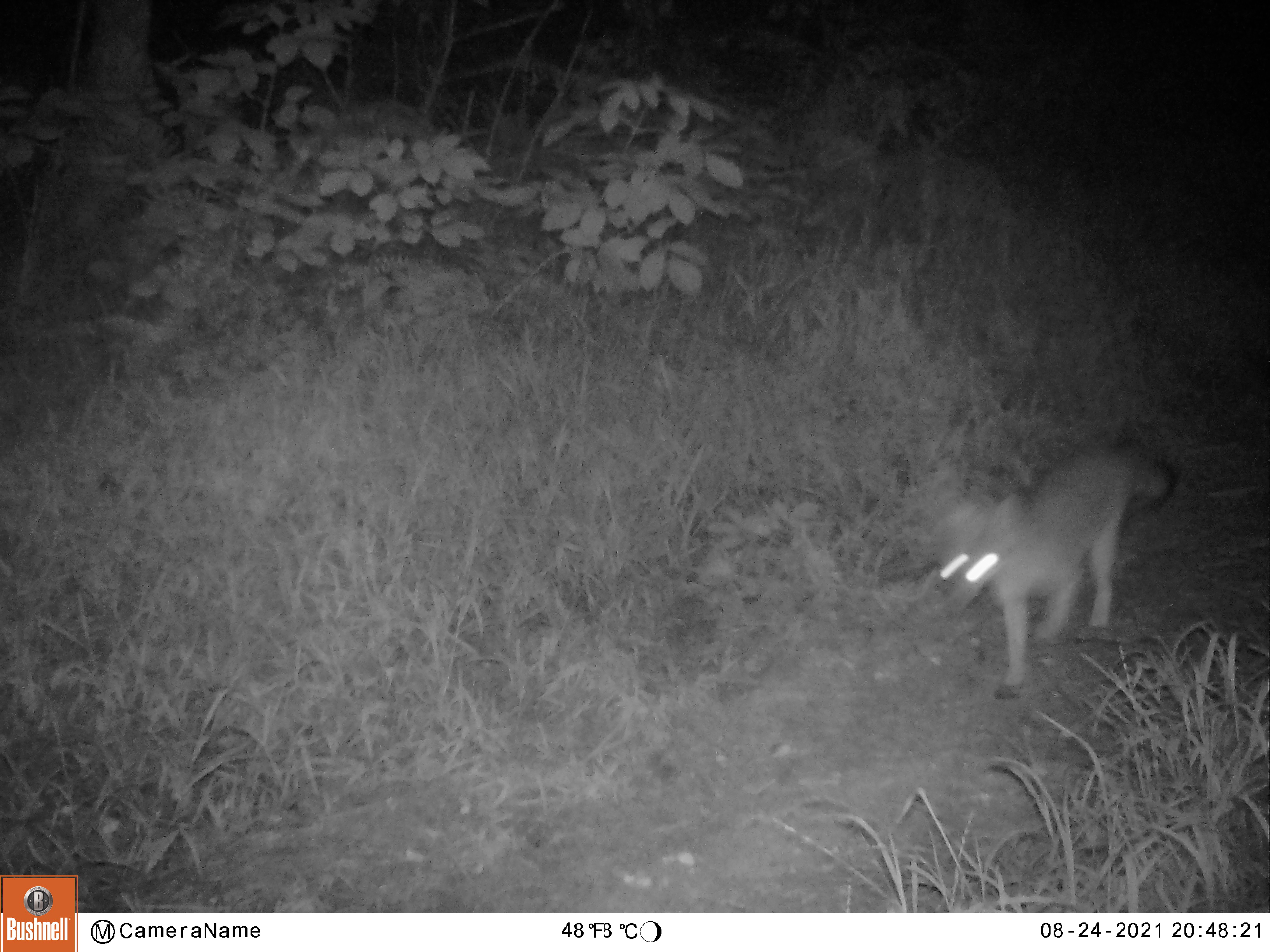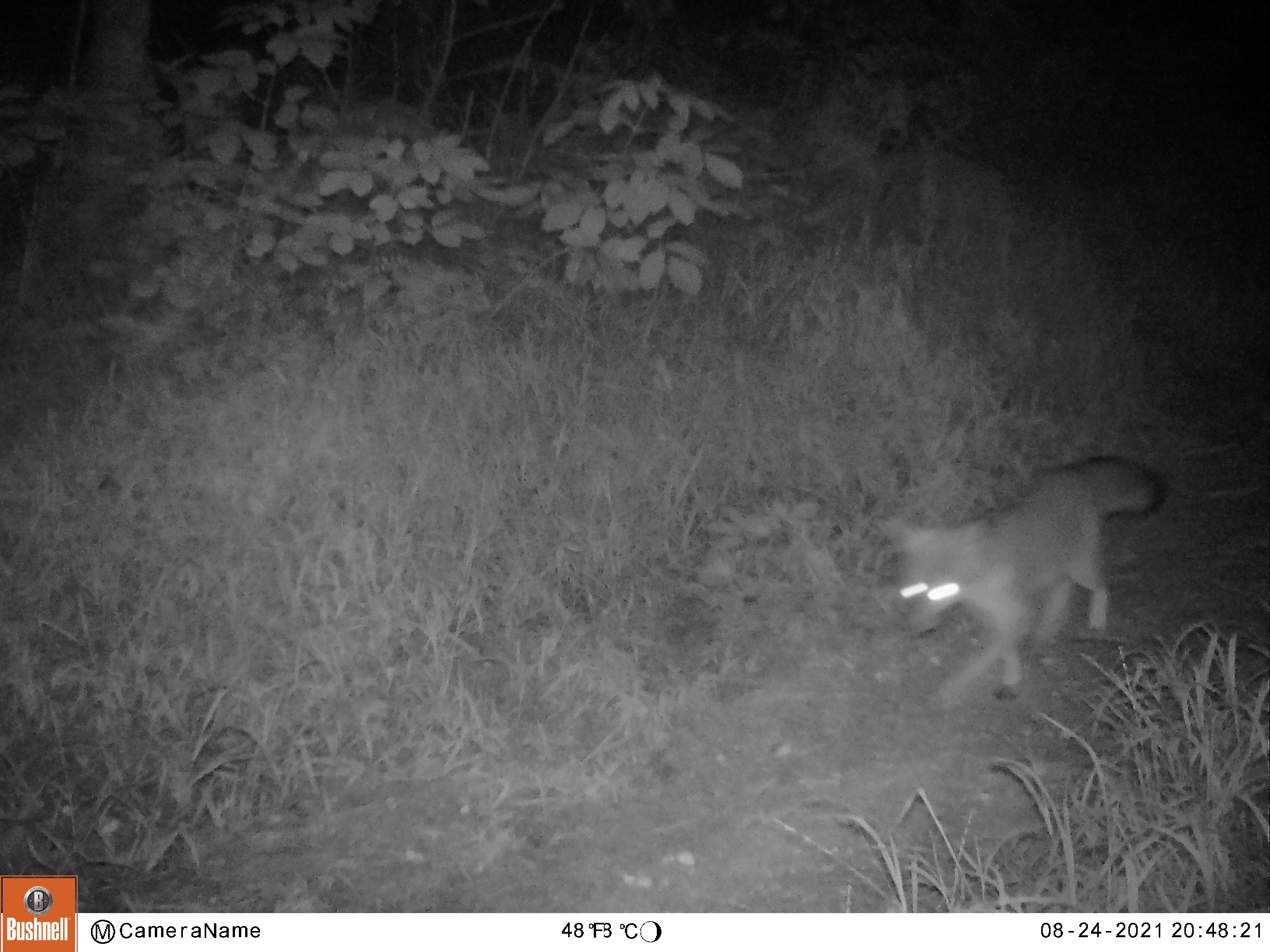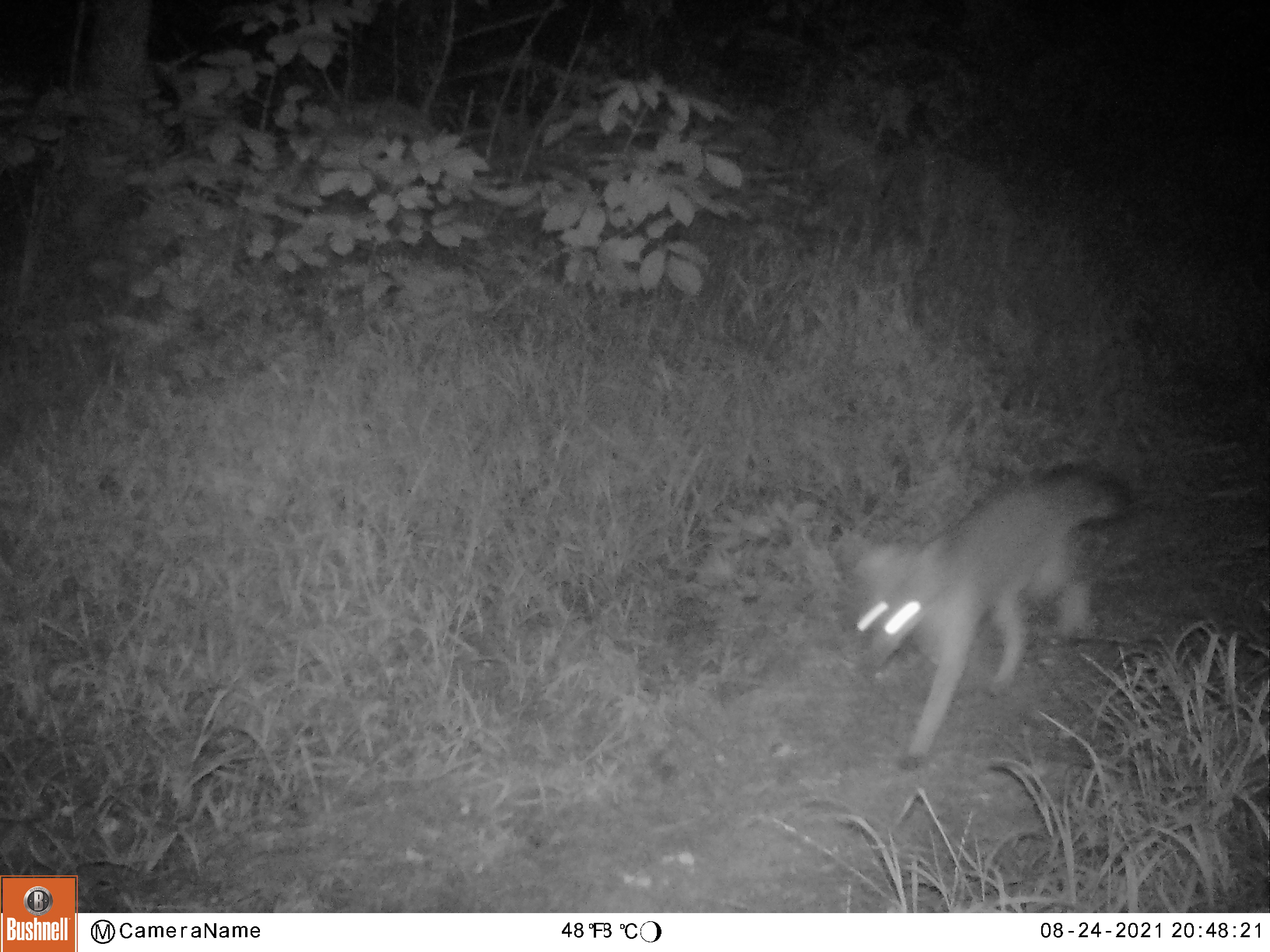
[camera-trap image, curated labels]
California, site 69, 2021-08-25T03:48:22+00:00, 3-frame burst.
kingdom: Animalia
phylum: Chordata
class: Mammalia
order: Carnivora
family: Canidae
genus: Urocyon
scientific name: Urocyon cinereoargenteus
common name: gray fox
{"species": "gray fox (Urocyon cinereoargenteus)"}